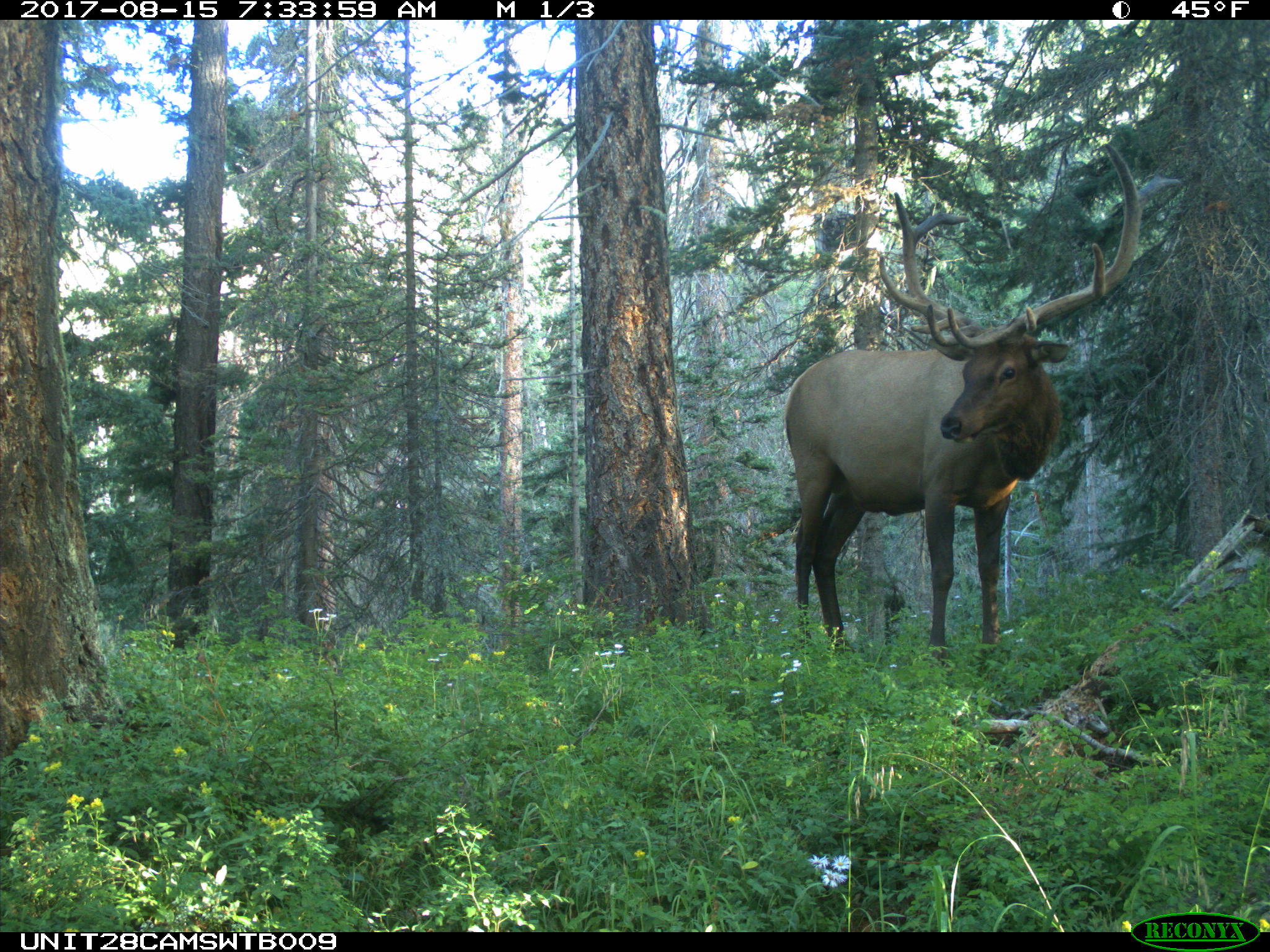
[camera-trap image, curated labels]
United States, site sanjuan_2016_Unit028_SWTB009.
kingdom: Animalia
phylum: Chordata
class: Mammalia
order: Artiodactyla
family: Cervidae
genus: Cervus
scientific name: Cervus elaphus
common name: red deer